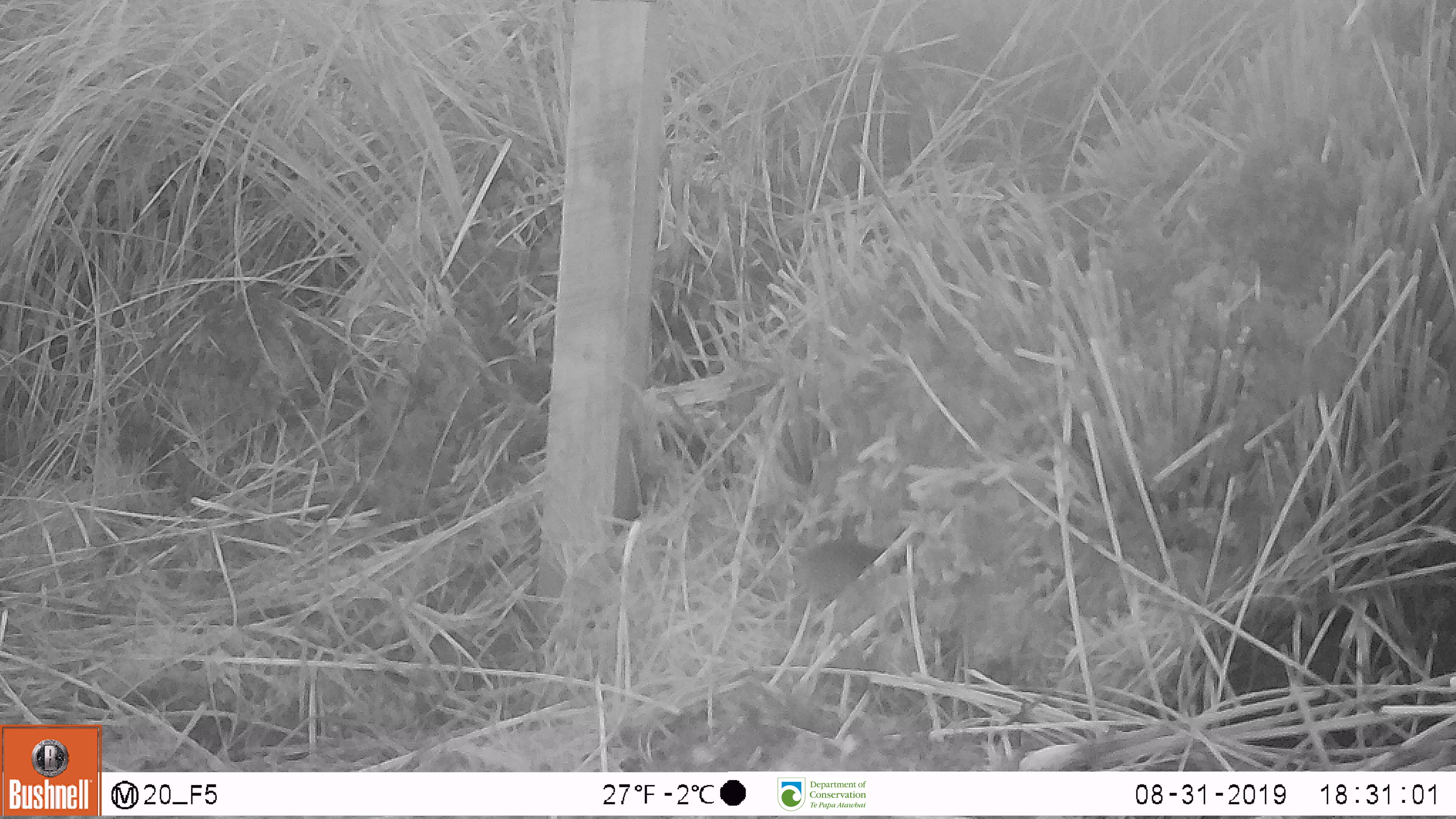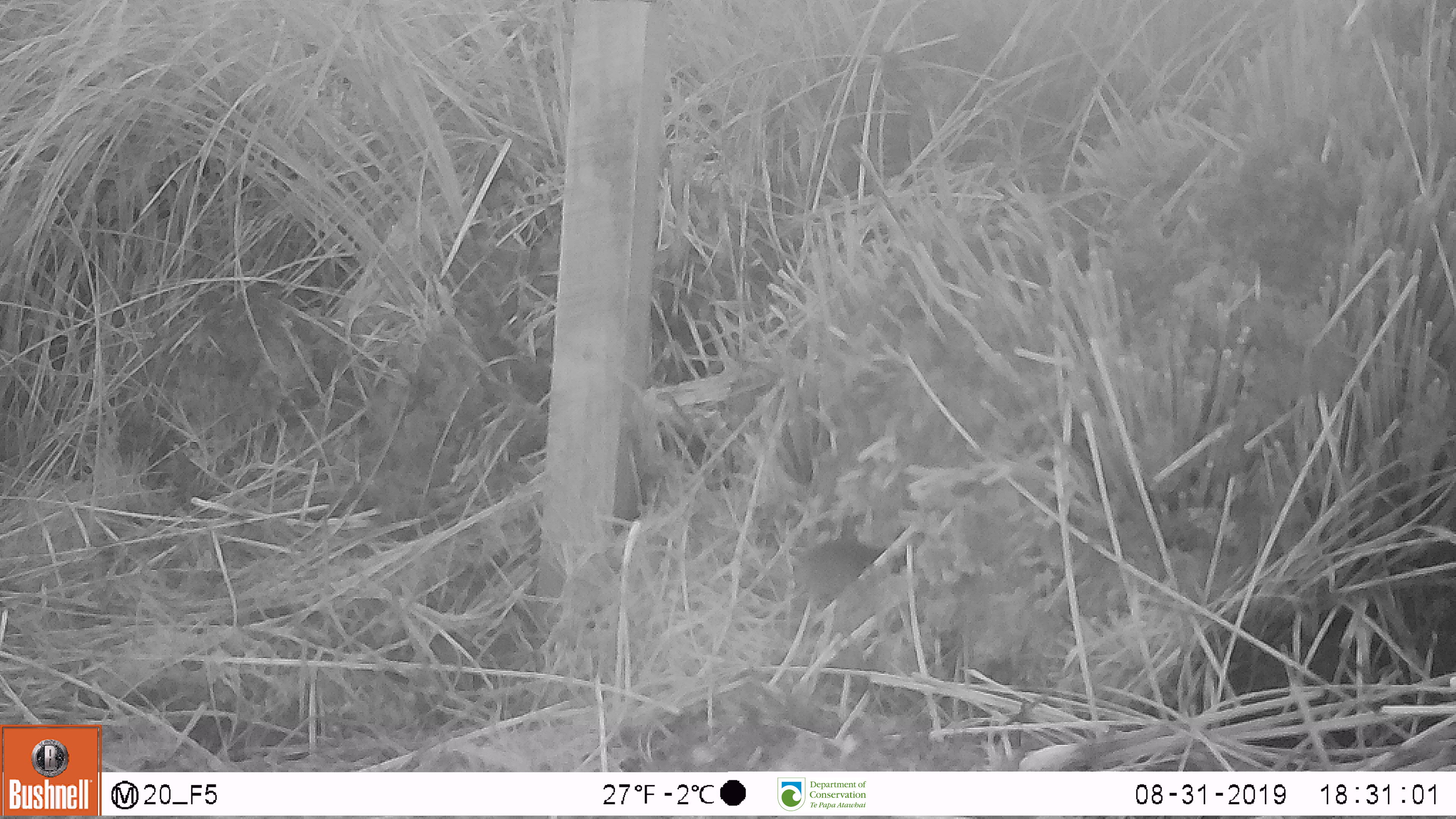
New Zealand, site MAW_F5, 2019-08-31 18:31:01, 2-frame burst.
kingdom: Animalia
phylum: Chordata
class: Mammalia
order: Rodentia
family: Muridae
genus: Mus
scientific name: Mus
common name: mouse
Mouse (Mus).